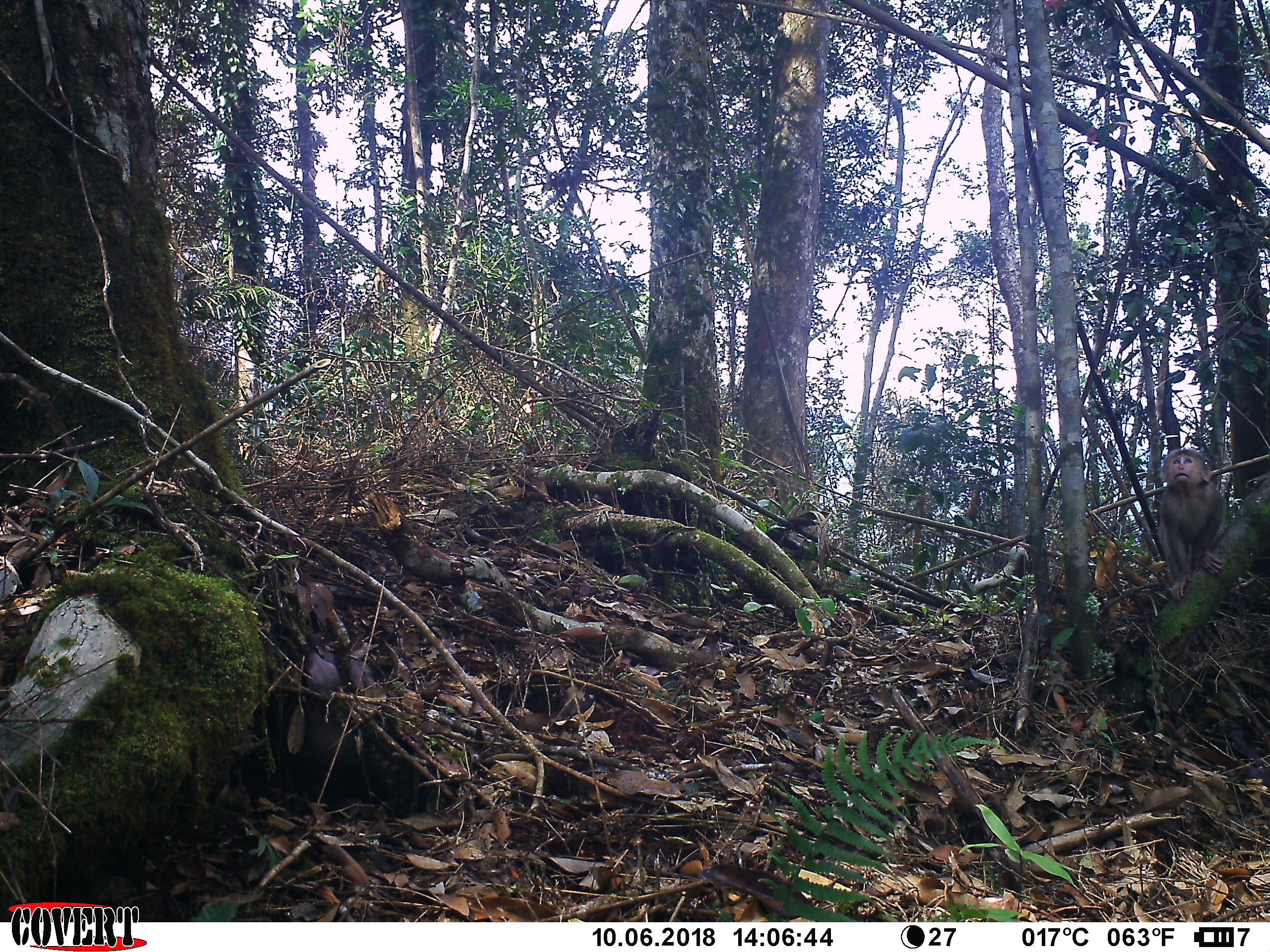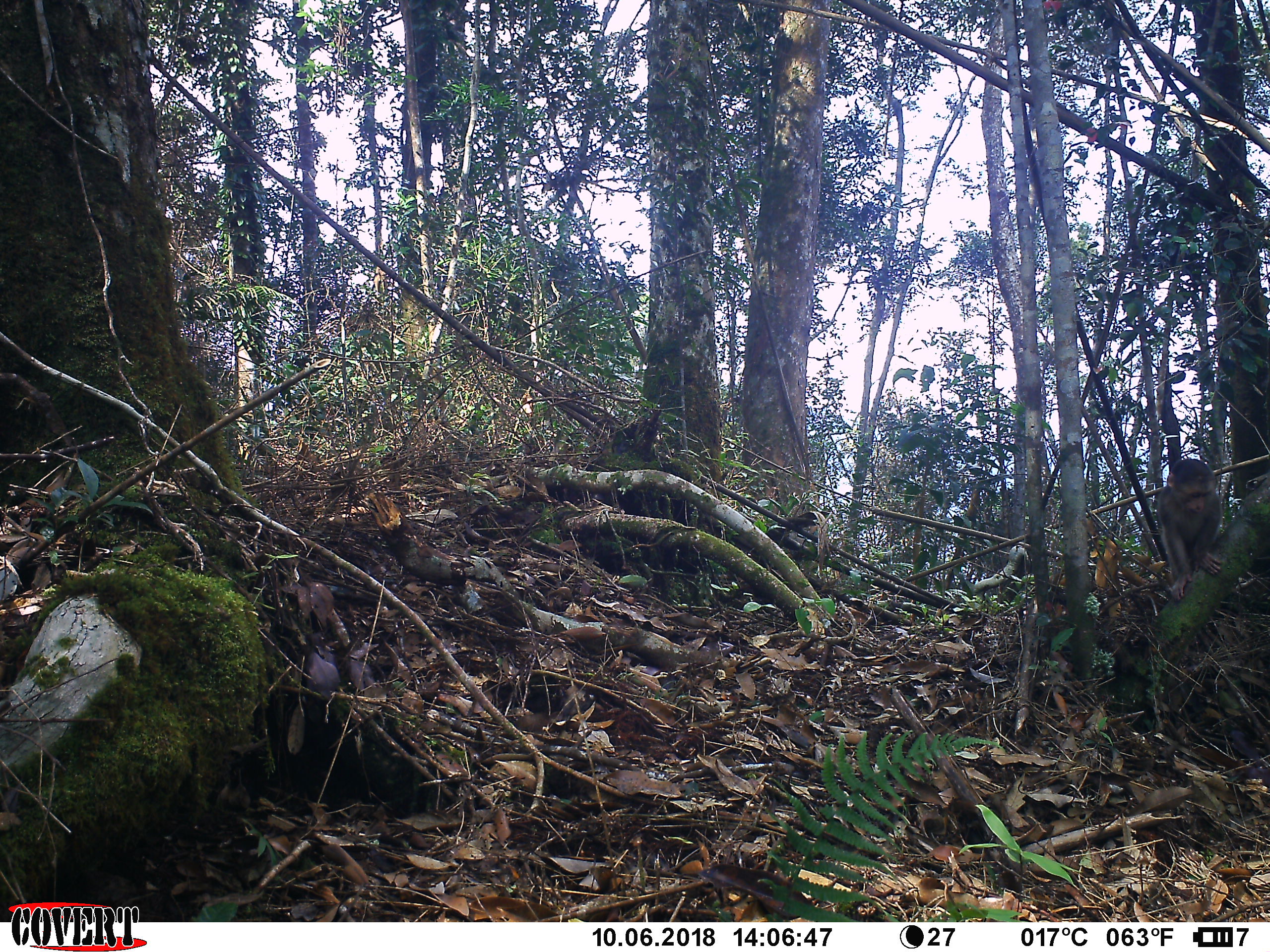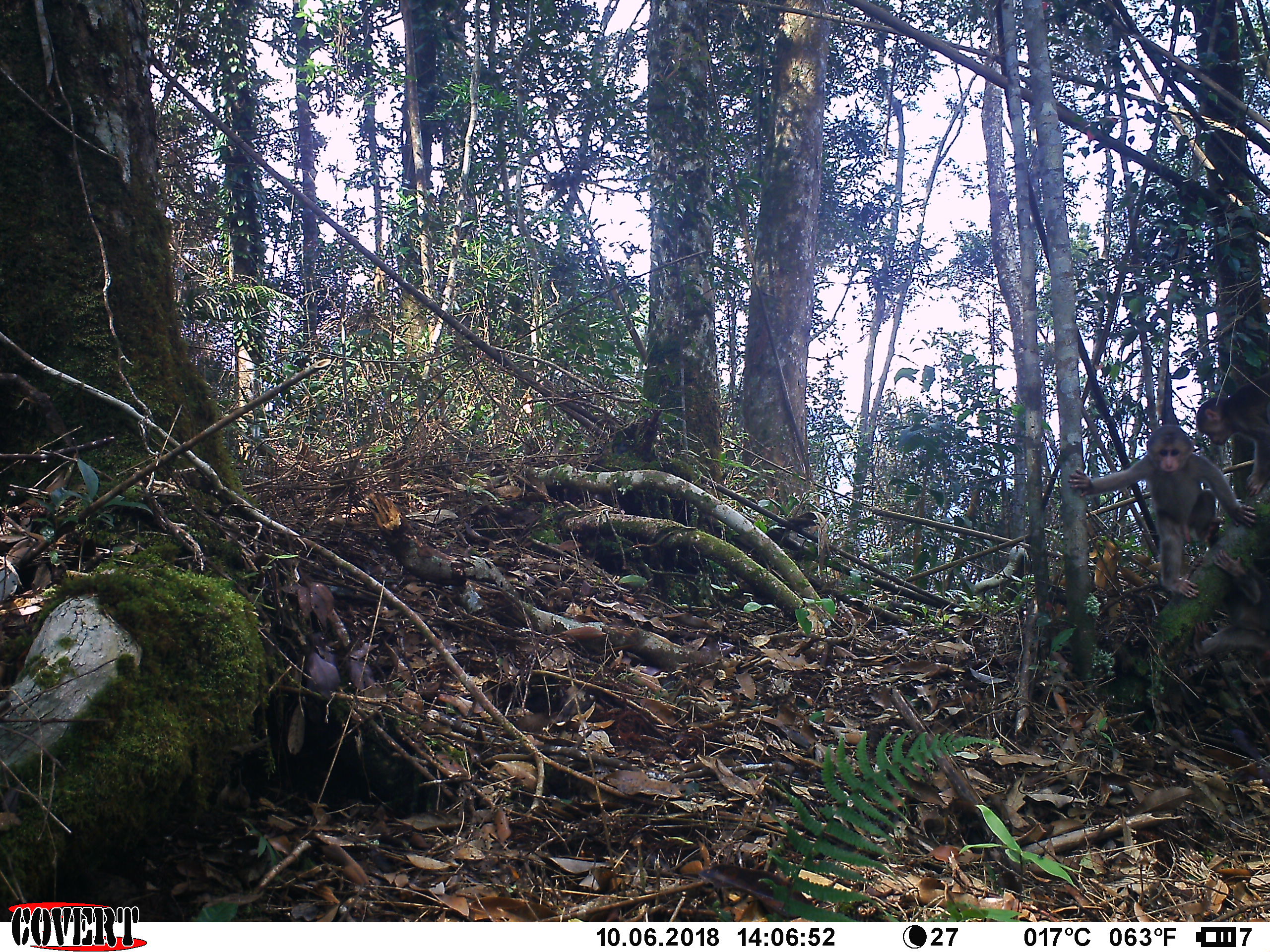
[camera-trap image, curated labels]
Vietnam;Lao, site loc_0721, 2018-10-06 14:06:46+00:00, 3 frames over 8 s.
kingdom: Animalia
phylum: Chordata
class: Mammalia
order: Primates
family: Cercopithecidae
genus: Macaca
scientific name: Macaca arctoides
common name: stump-tailed macaque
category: stump tailed macaque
Stump tailed macaque (stump-tailed macaque) (Macaca arctoides). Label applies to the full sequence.